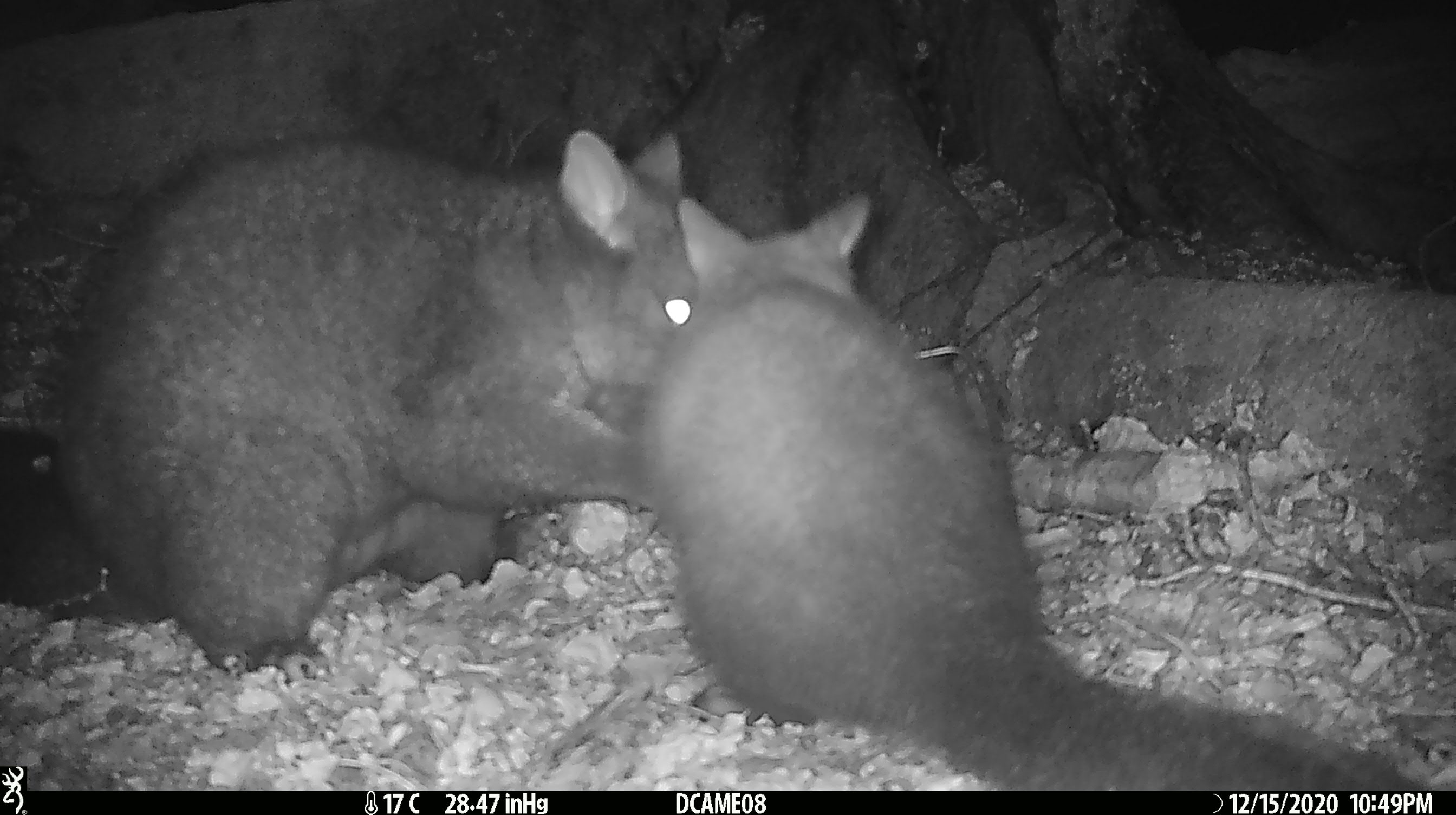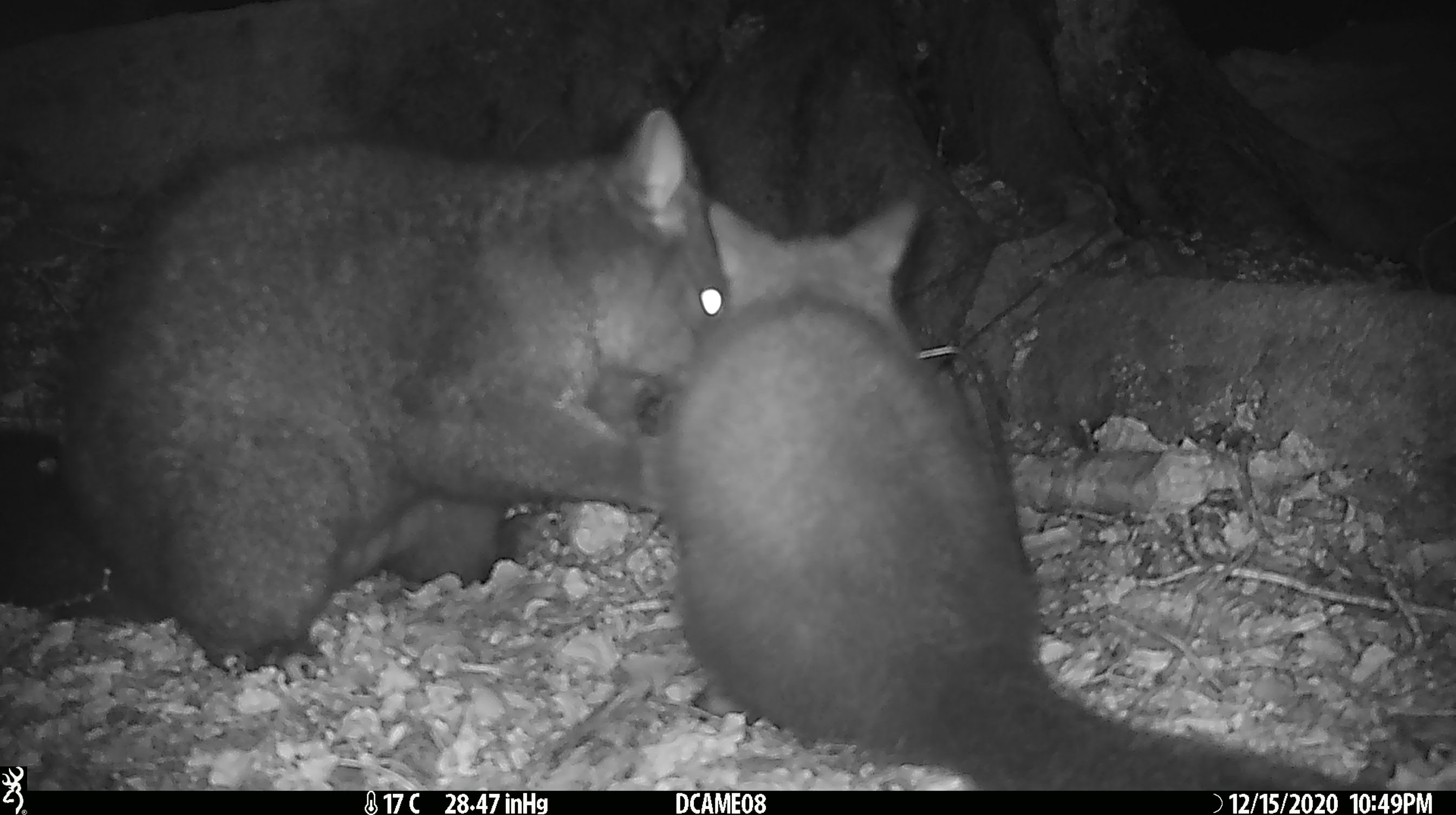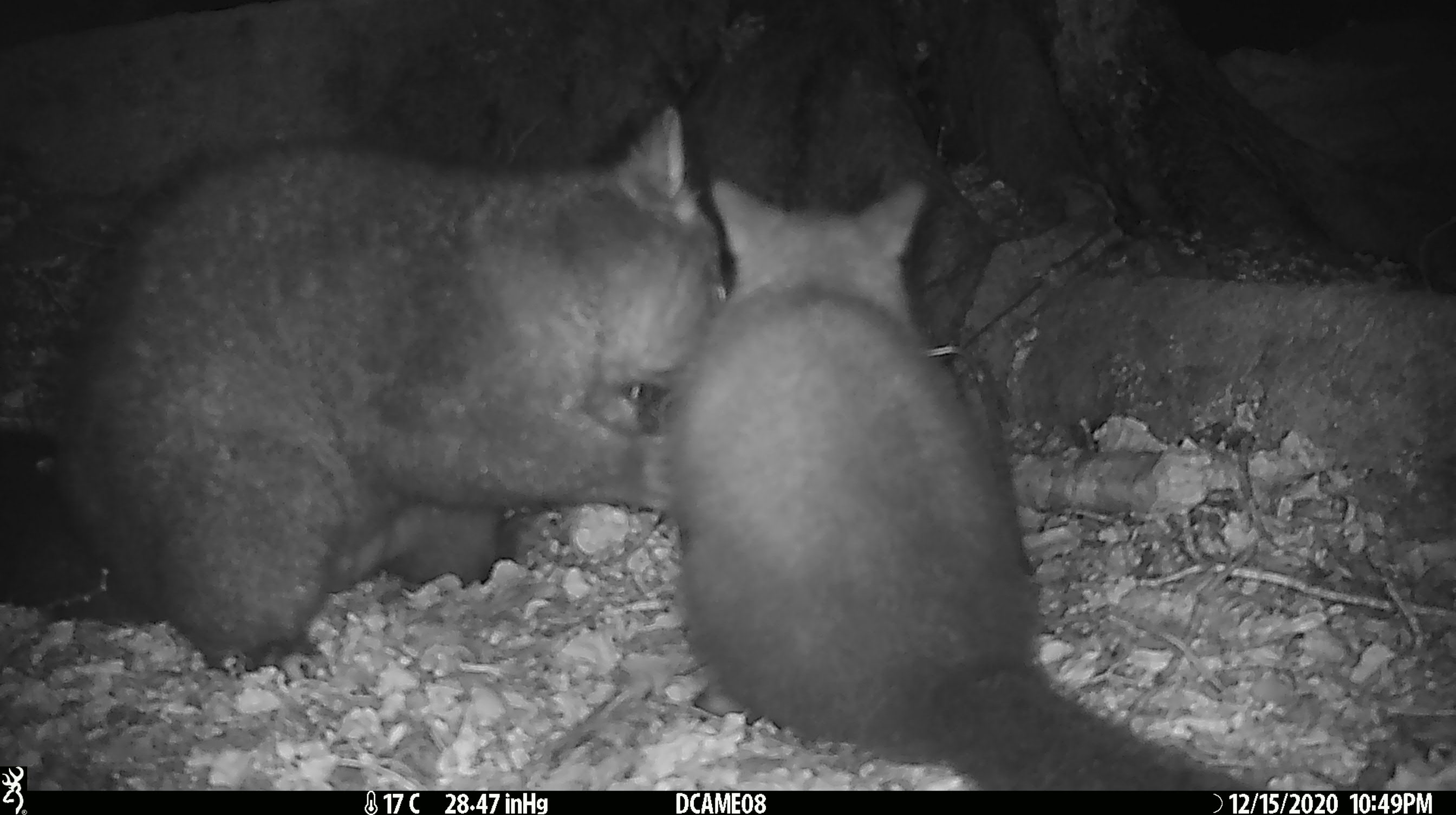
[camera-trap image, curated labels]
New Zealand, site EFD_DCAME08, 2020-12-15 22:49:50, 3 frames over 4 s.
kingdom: Animalia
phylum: Chordata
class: Mammalia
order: Diprotodontia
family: Phalangeridae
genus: Trichosurus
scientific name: Trichosurus vulpecula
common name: common brushtail possum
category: possum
Possum (common brushtail possum) (Trichosurus vulpecula).